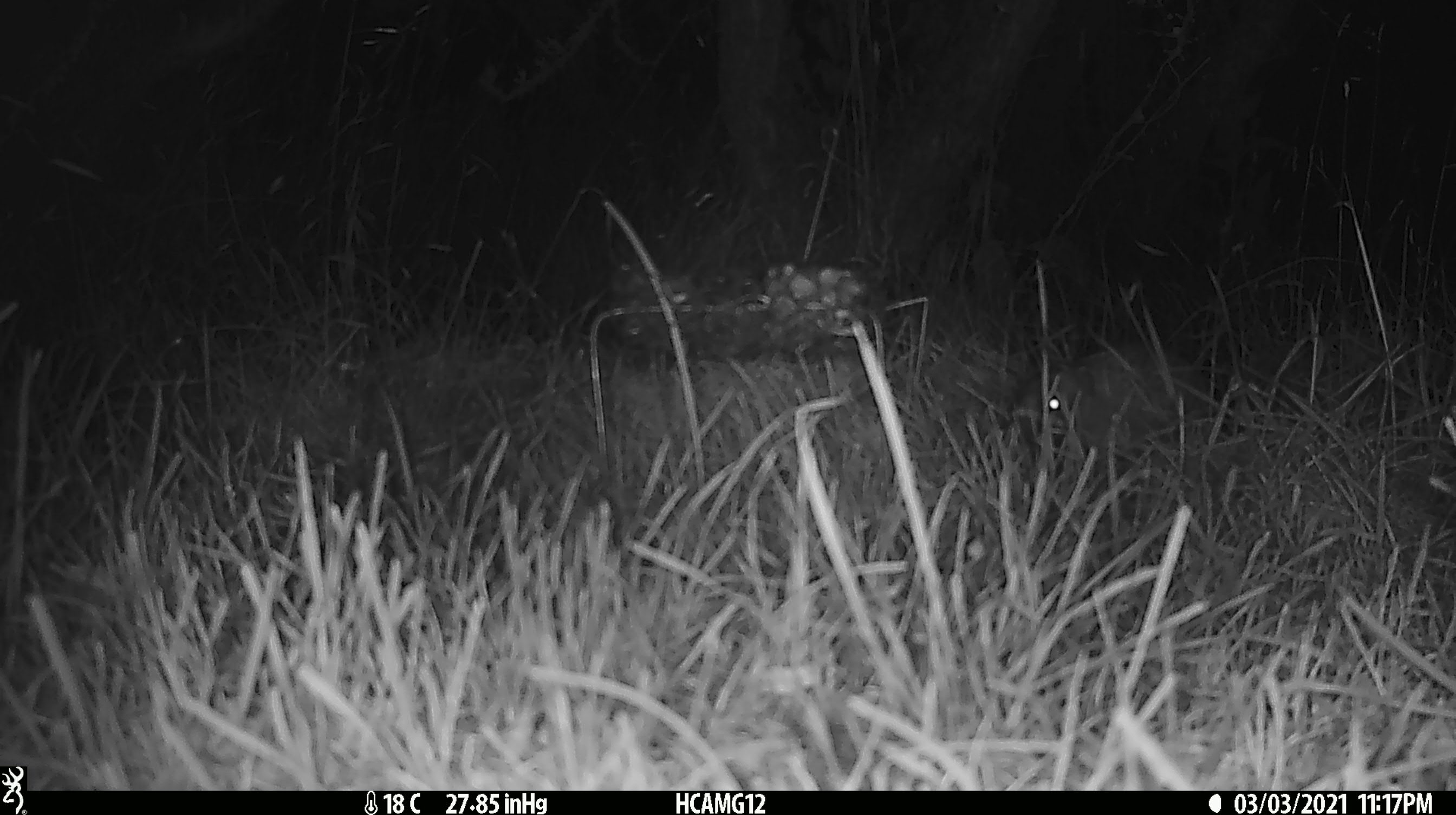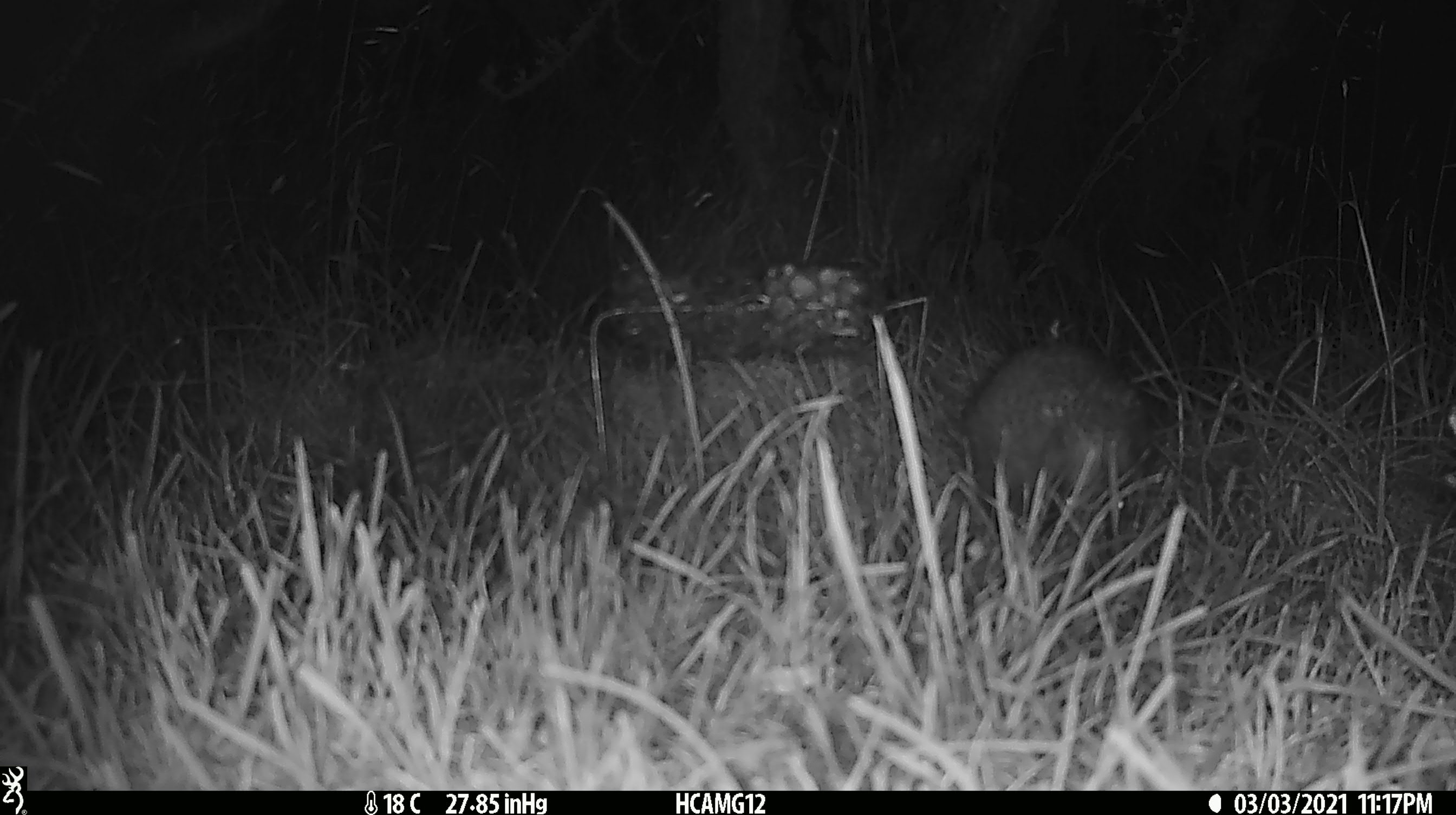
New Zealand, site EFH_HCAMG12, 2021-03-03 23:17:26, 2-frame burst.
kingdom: Animalia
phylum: Chordata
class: Mammalia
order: Eulipotyphla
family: Erinaceidae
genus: Erinaceus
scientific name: Erinaceus europaeus europaeus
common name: european hedgehog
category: hedgehog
Hedgehog (european hedgehog) (Erinaceus europaeus europaeus).